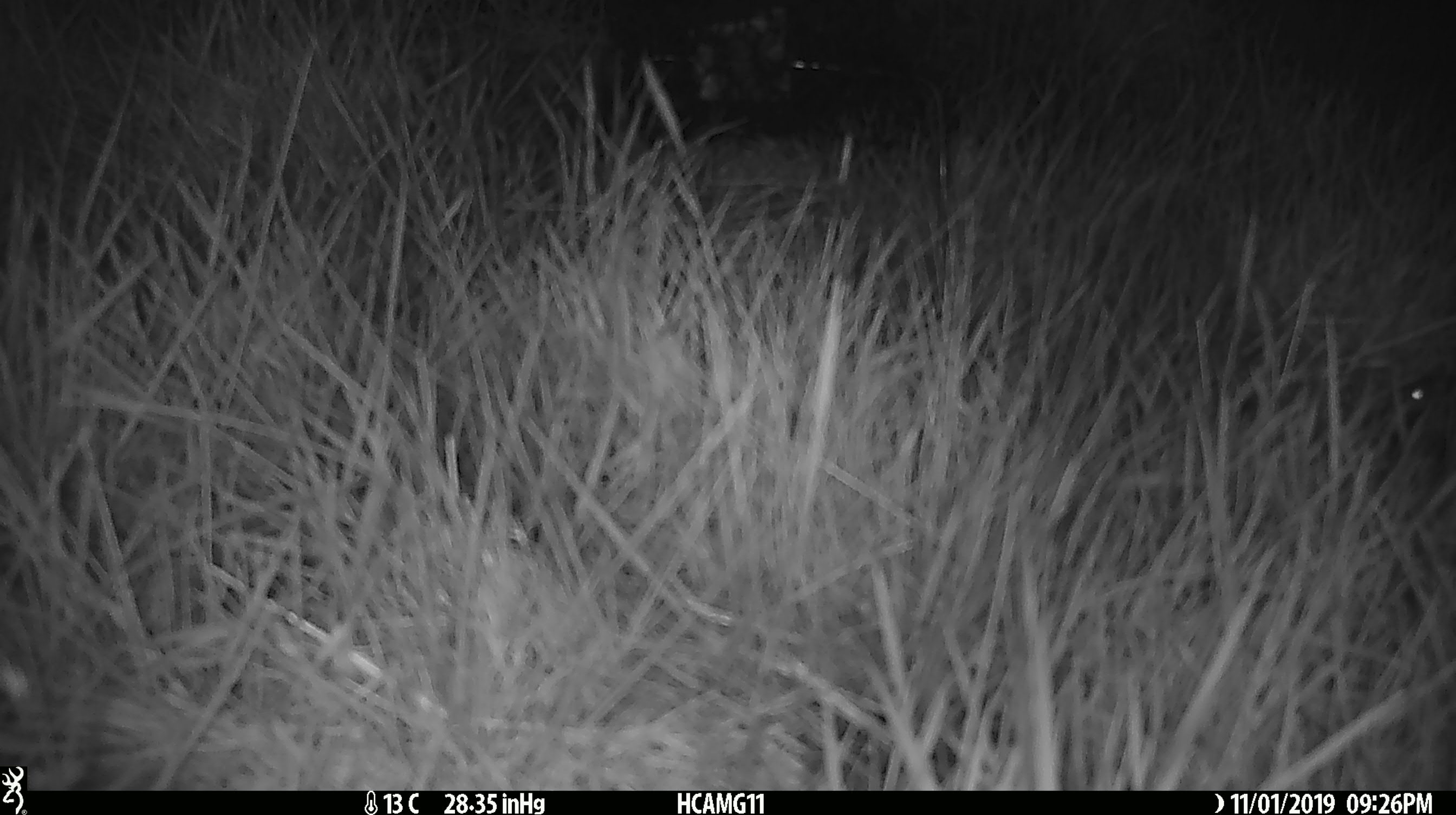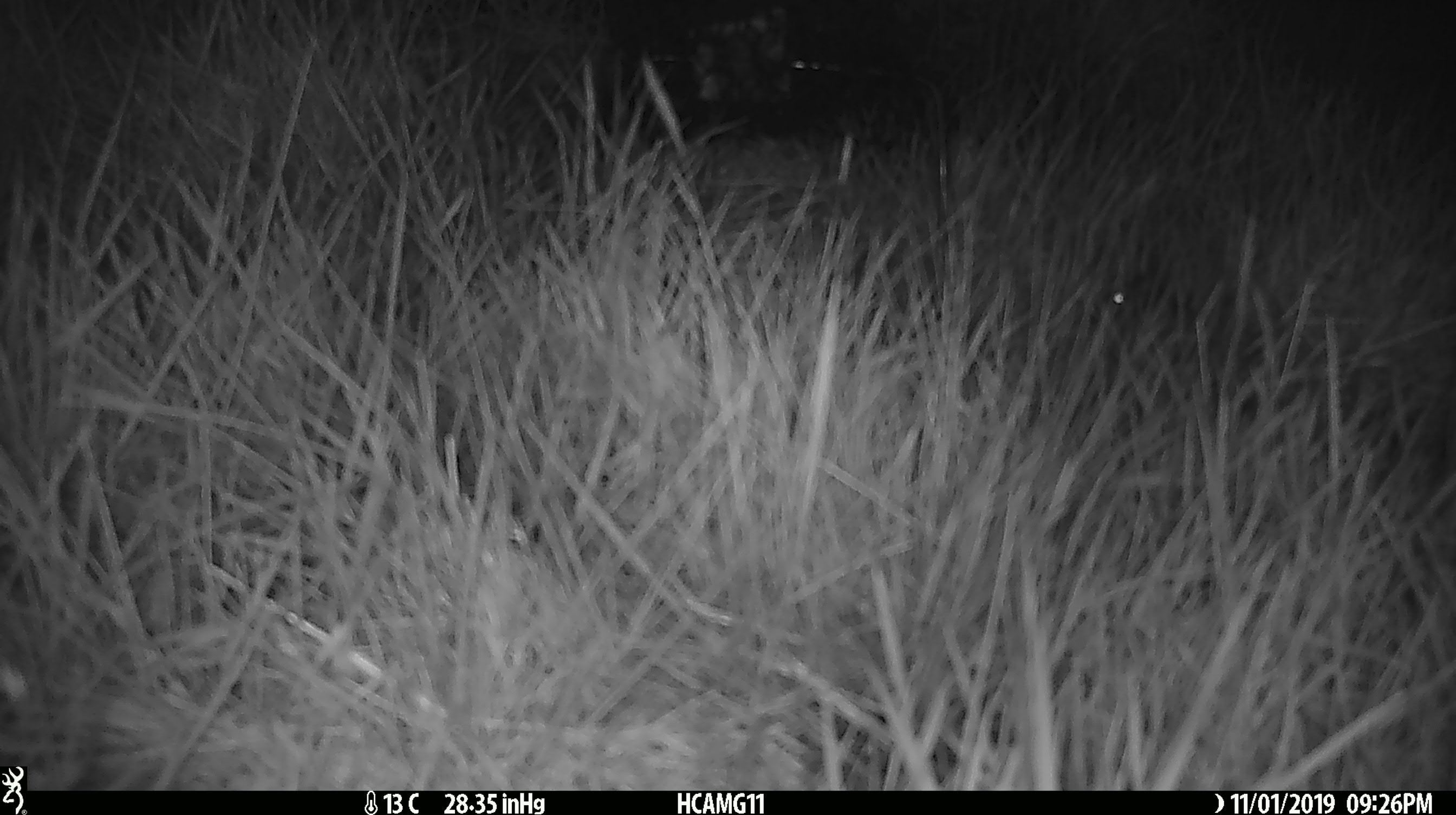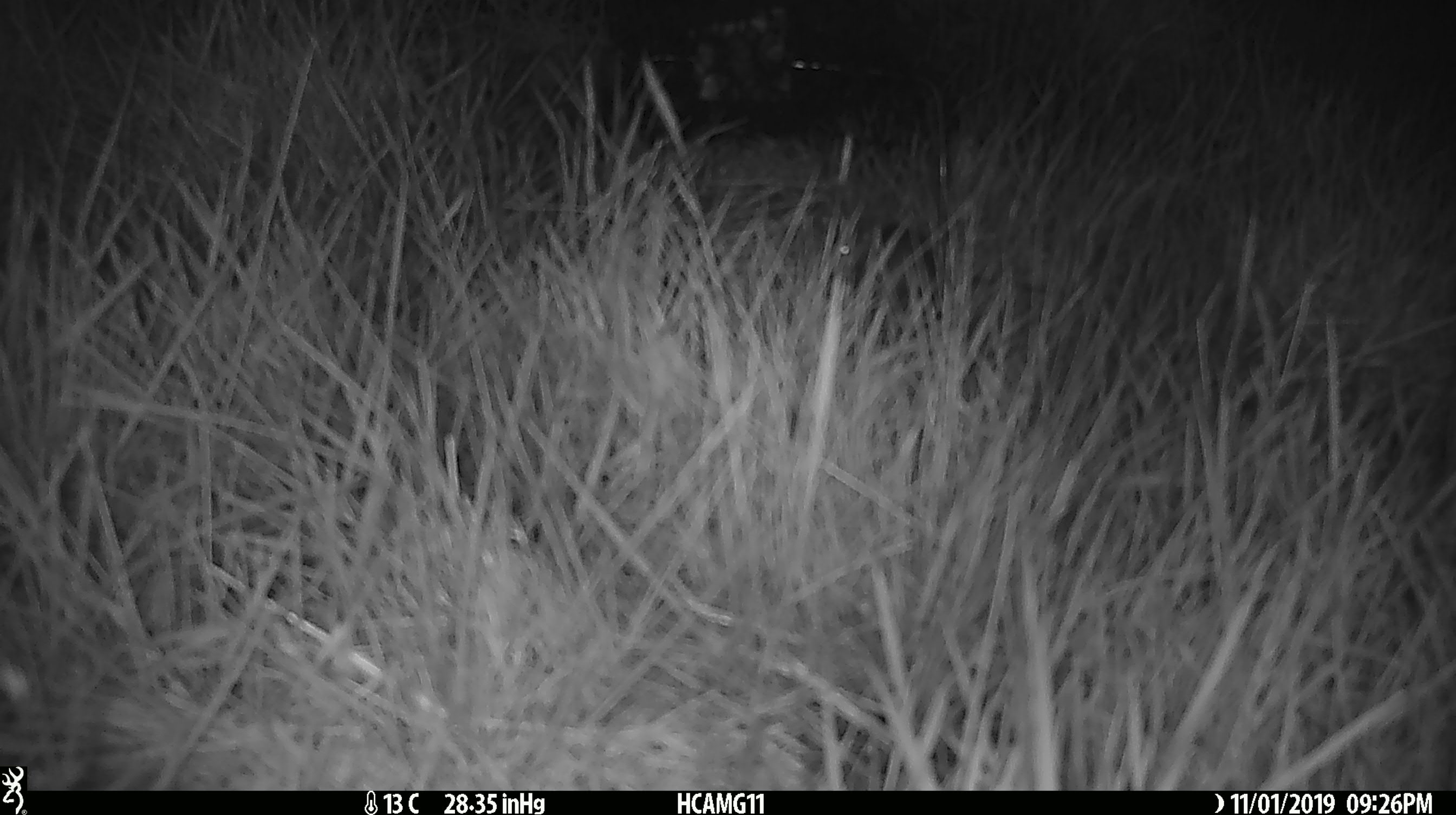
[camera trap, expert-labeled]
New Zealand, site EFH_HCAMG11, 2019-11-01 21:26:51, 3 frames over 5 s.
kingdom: Animalia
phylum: Chordata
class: Mammalia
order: Rodentia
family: Muridae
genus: Mus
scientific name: Mus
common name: mouse